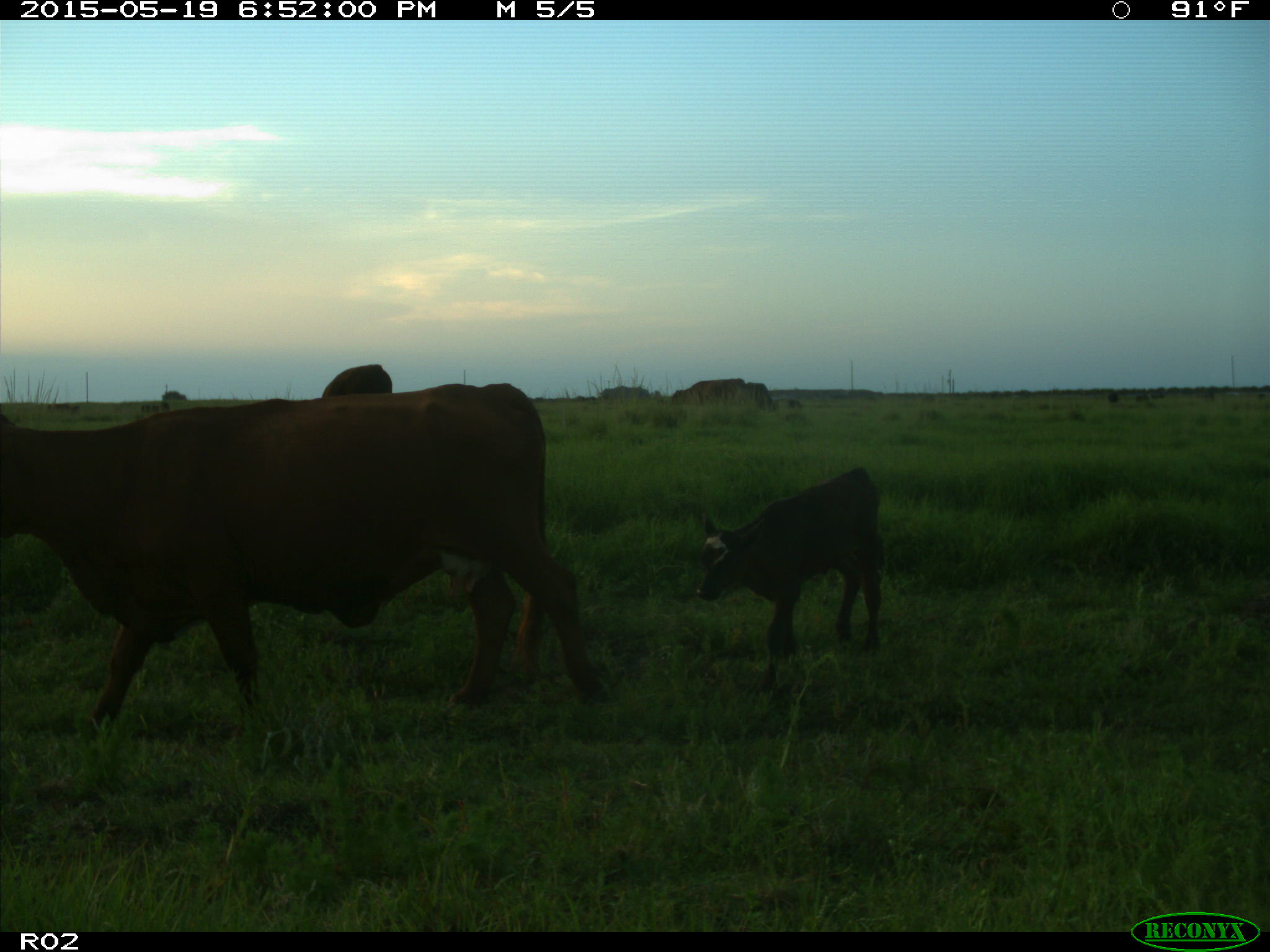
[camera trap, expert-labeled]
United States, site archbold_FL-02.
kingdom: Animalia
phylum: Chordata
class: Mammalia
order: Artiodactyla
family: Bovidae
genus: Bos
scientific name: Bos taurus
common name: domestic cow